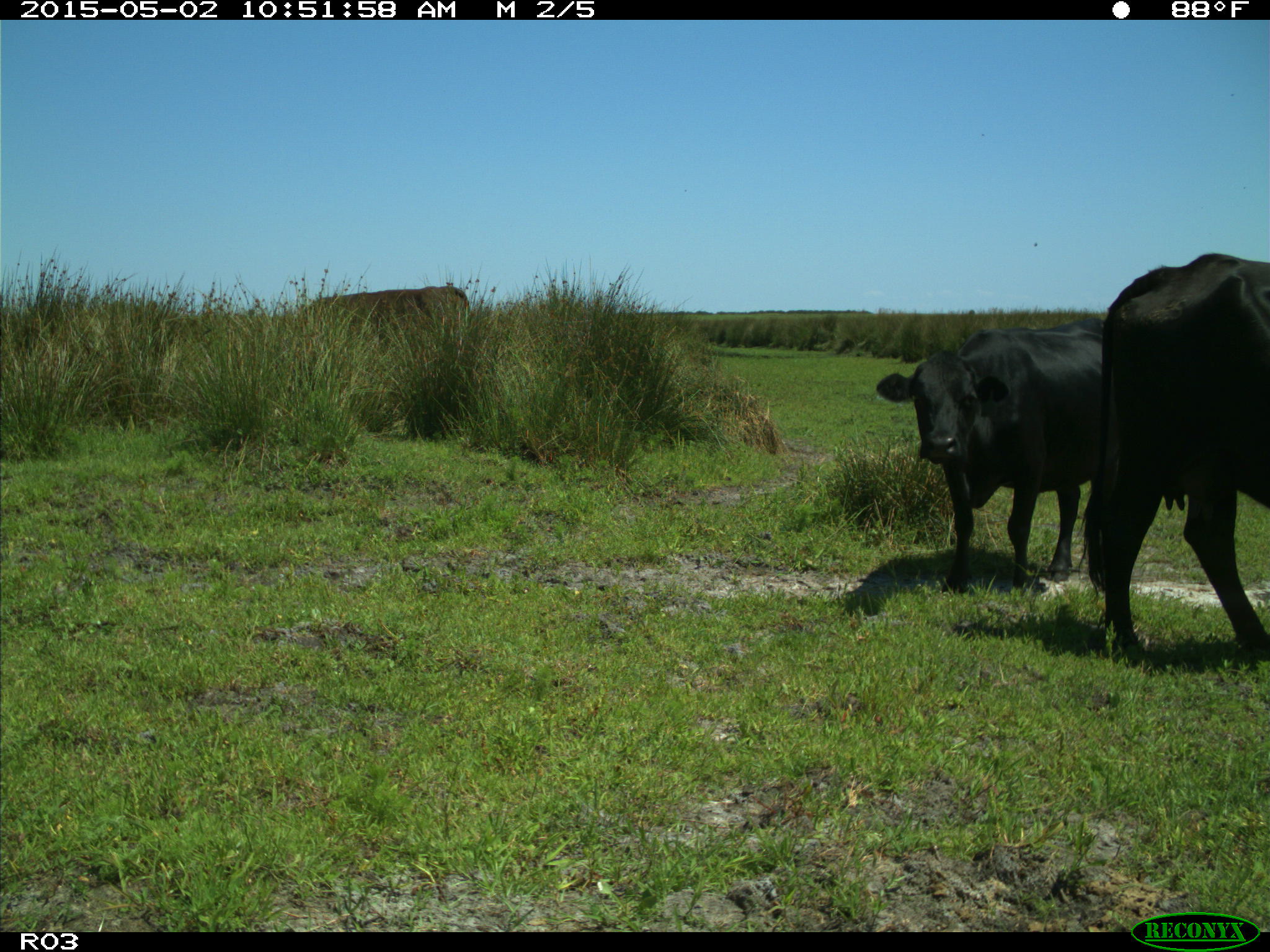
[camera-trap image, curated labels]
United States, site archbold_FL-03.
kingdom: Animalia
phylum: Chordata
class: Mammalia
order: Artiodactyla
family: Bovidae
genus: Bos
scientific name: Bos taurus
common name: domestic cow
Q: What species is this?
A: Bos taurus (domestic cow).